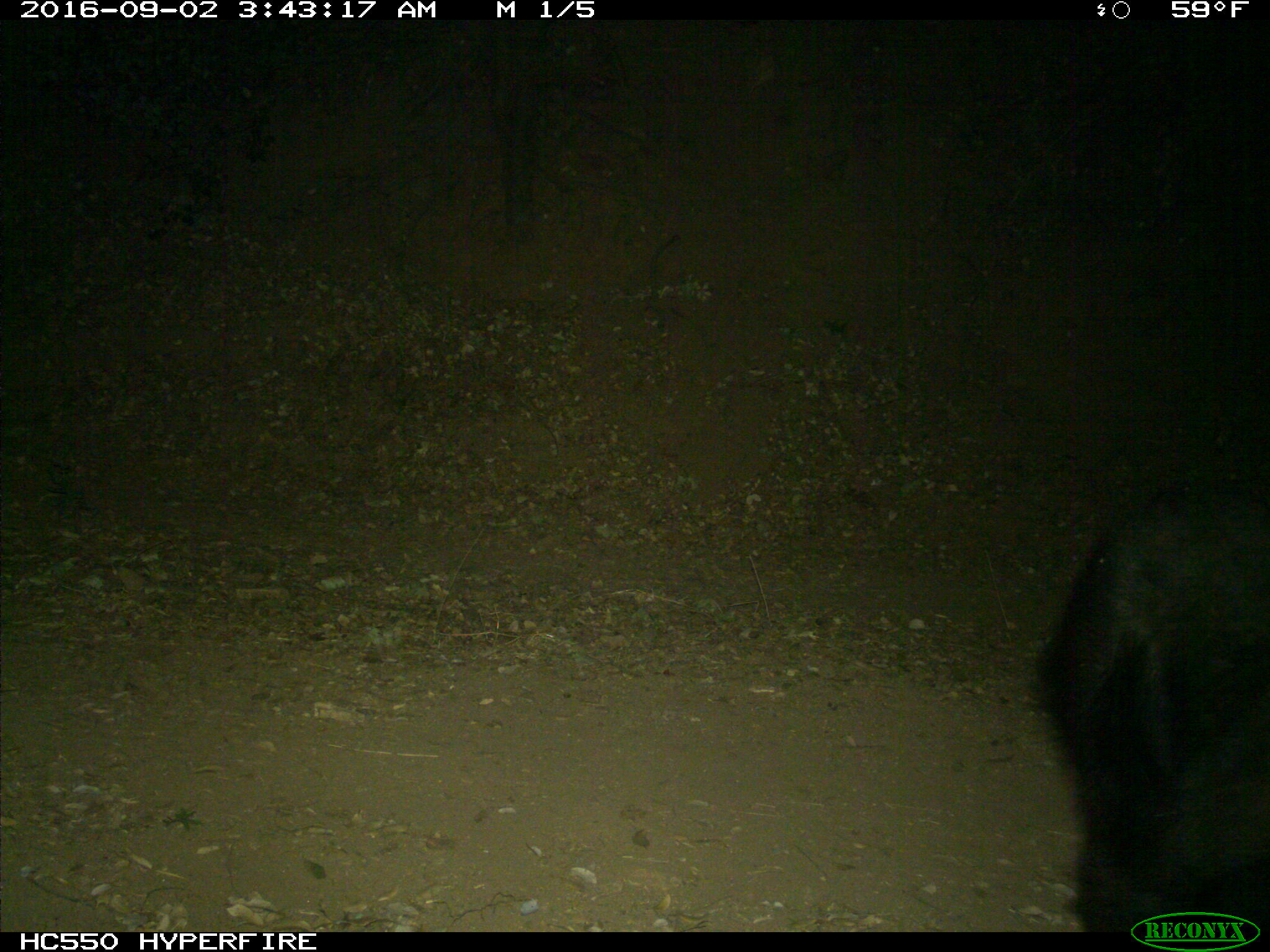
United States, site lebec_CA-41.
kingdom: Animalia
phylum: Chordata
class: Mammalia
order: Carnivora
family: Ursidae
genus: Ursus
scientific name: Ursus americanus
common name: american black bear